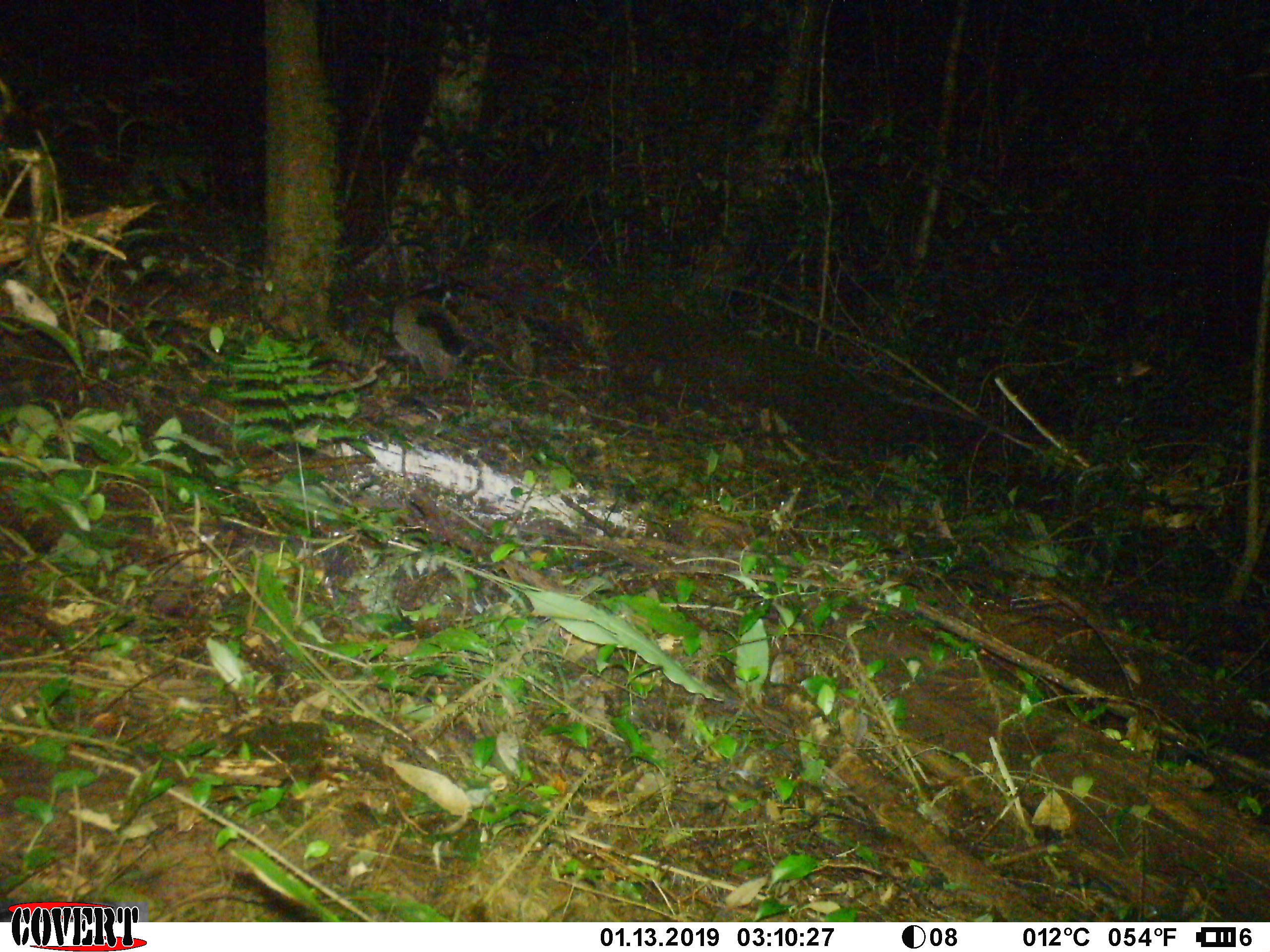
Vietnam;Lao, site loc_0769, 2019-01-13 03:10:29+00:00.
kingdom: Animalia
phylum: Chordata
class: Mammalia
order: Carnivora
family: Viverridae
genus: Paguma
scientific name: Paguma larvata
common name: masked palm civet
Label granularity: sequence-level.